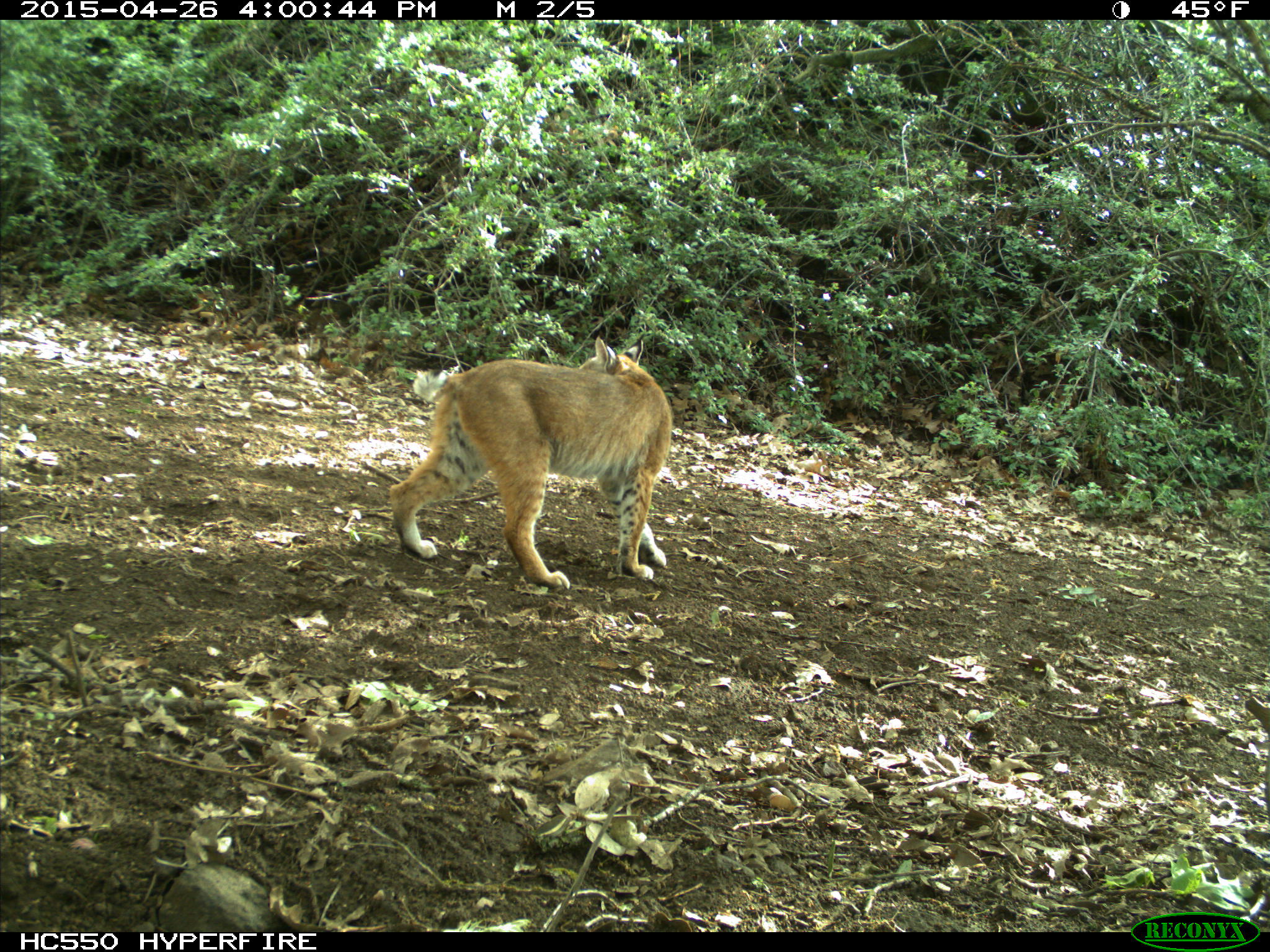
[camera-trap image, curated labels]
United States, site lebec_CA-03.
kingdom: Animalia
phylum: Chordata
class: Mammalia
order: Carnivora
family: Felidae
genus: Lynx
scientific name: Lynx rufus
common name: bobcat